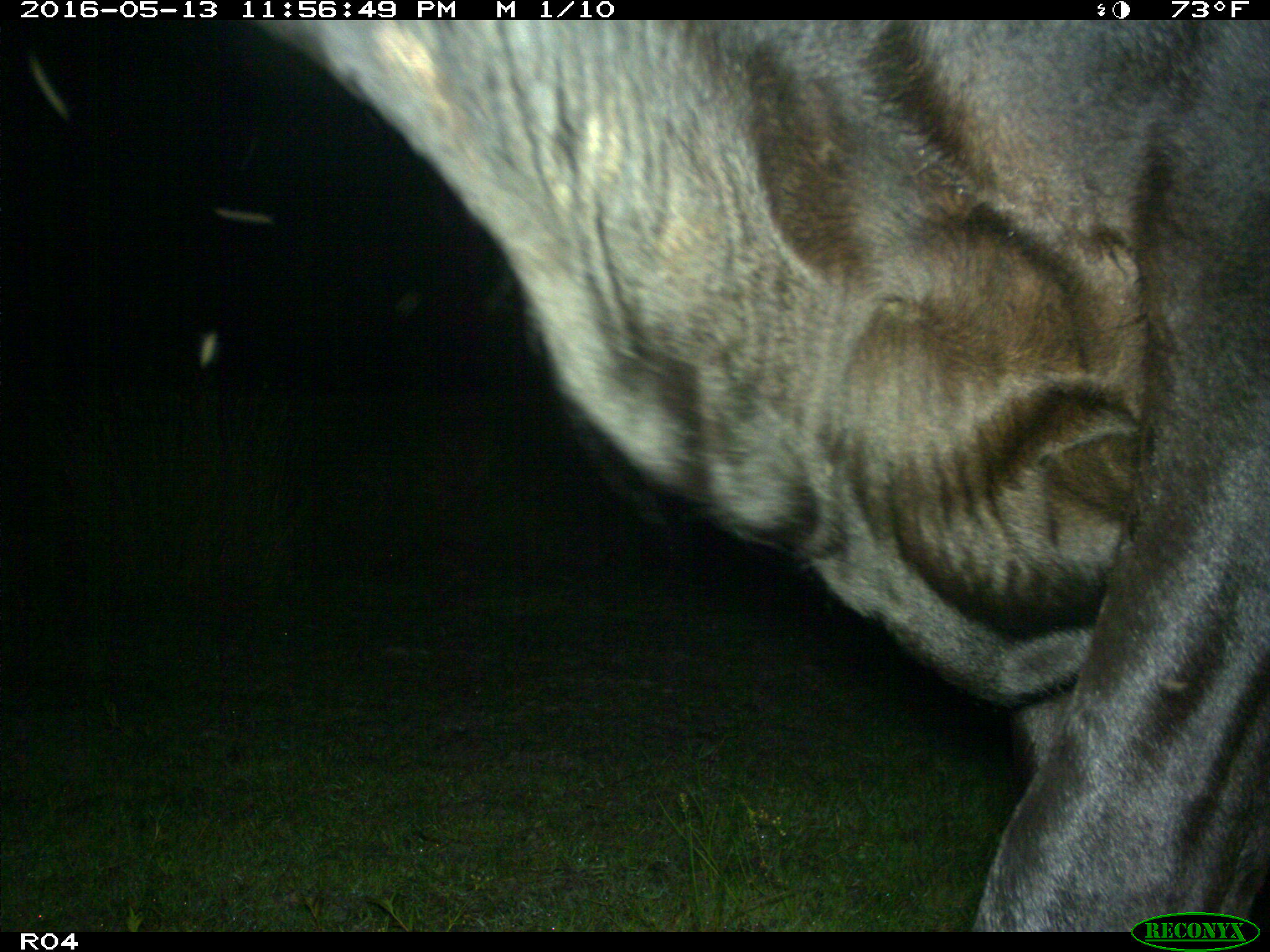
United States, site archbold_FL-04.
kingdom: Animalia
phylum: Chordata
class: Mammalia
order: Artiodactyla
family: Bovidae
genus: Bos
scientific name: Bos taurus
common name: domestic cow